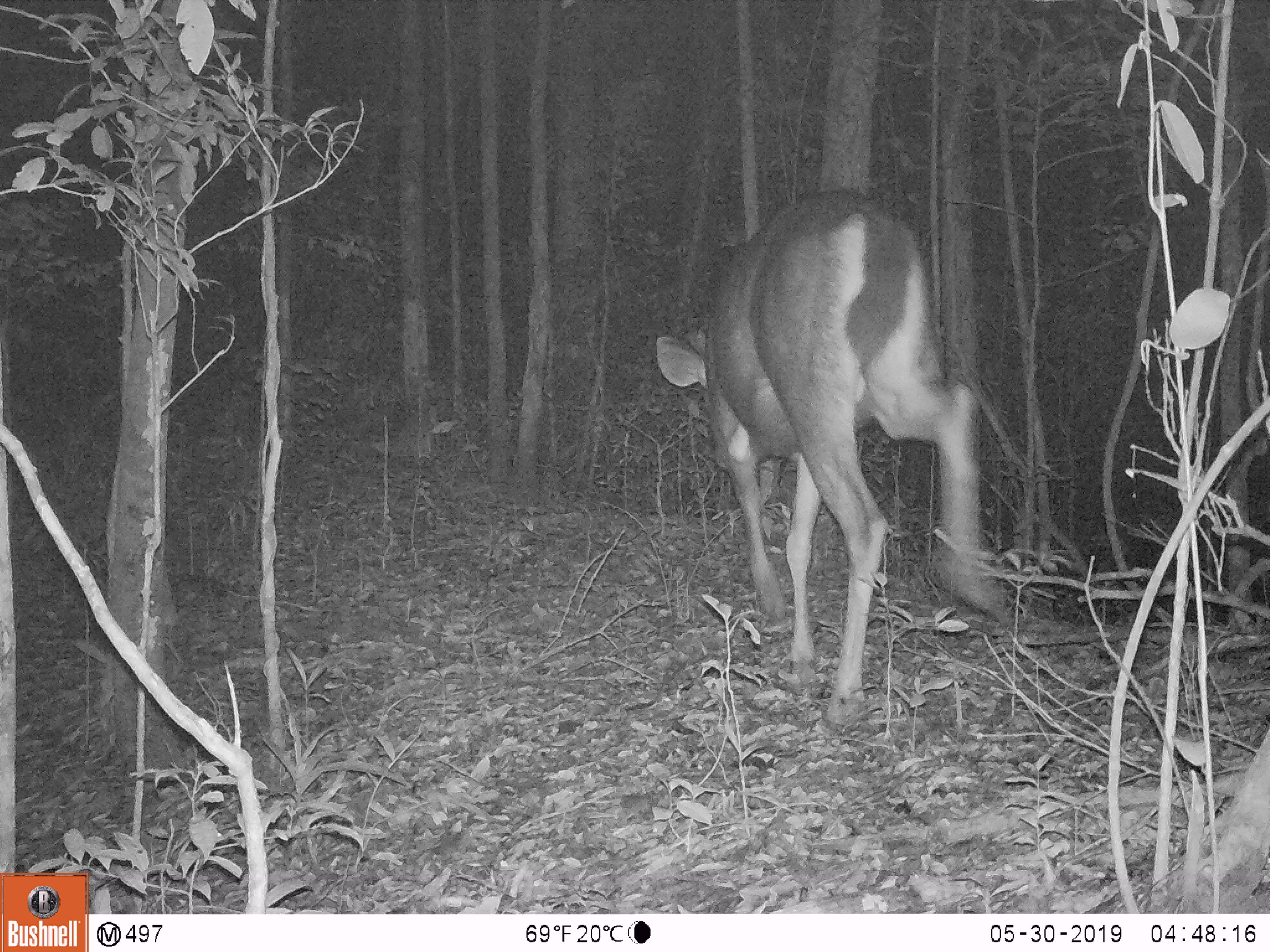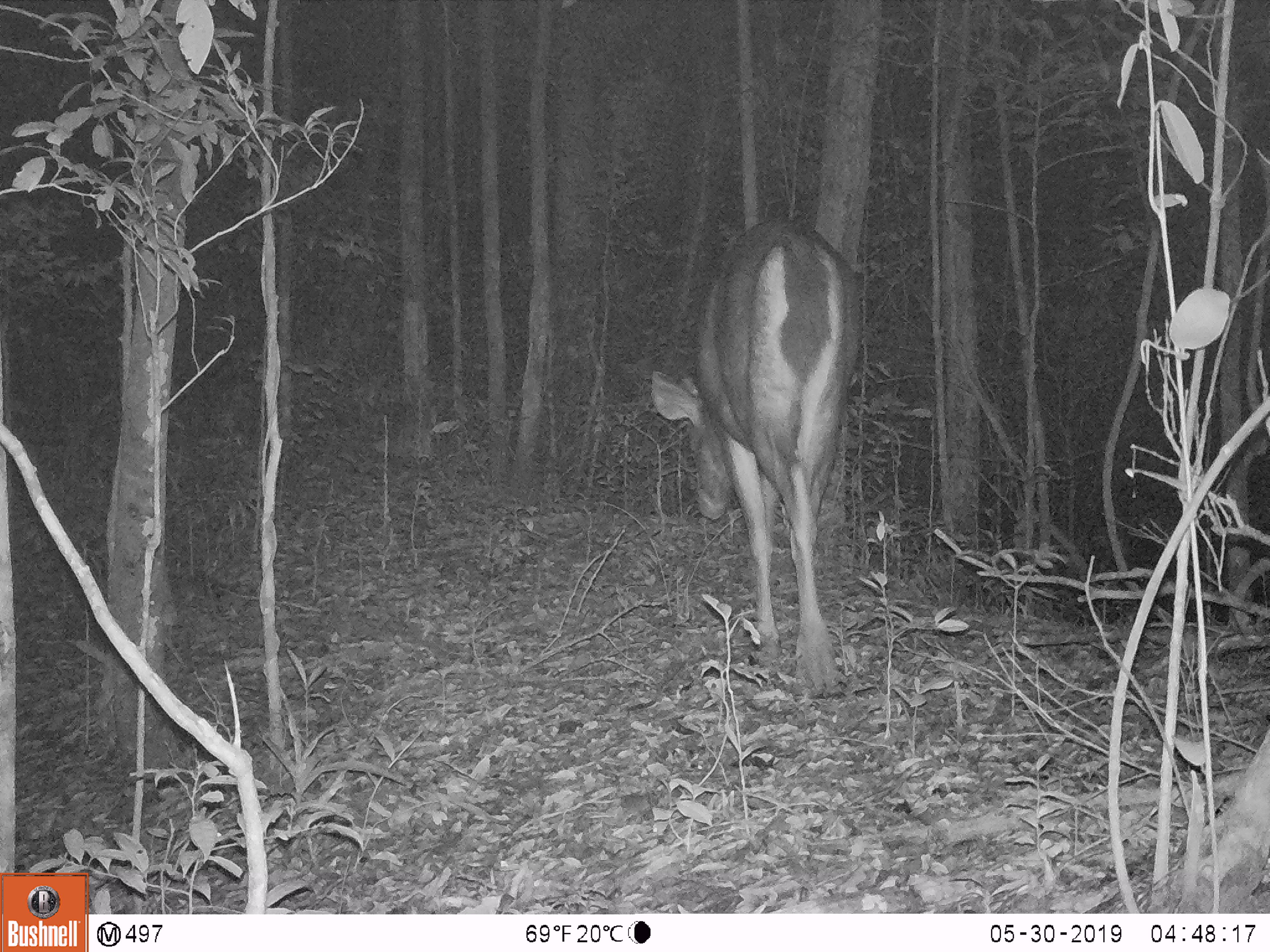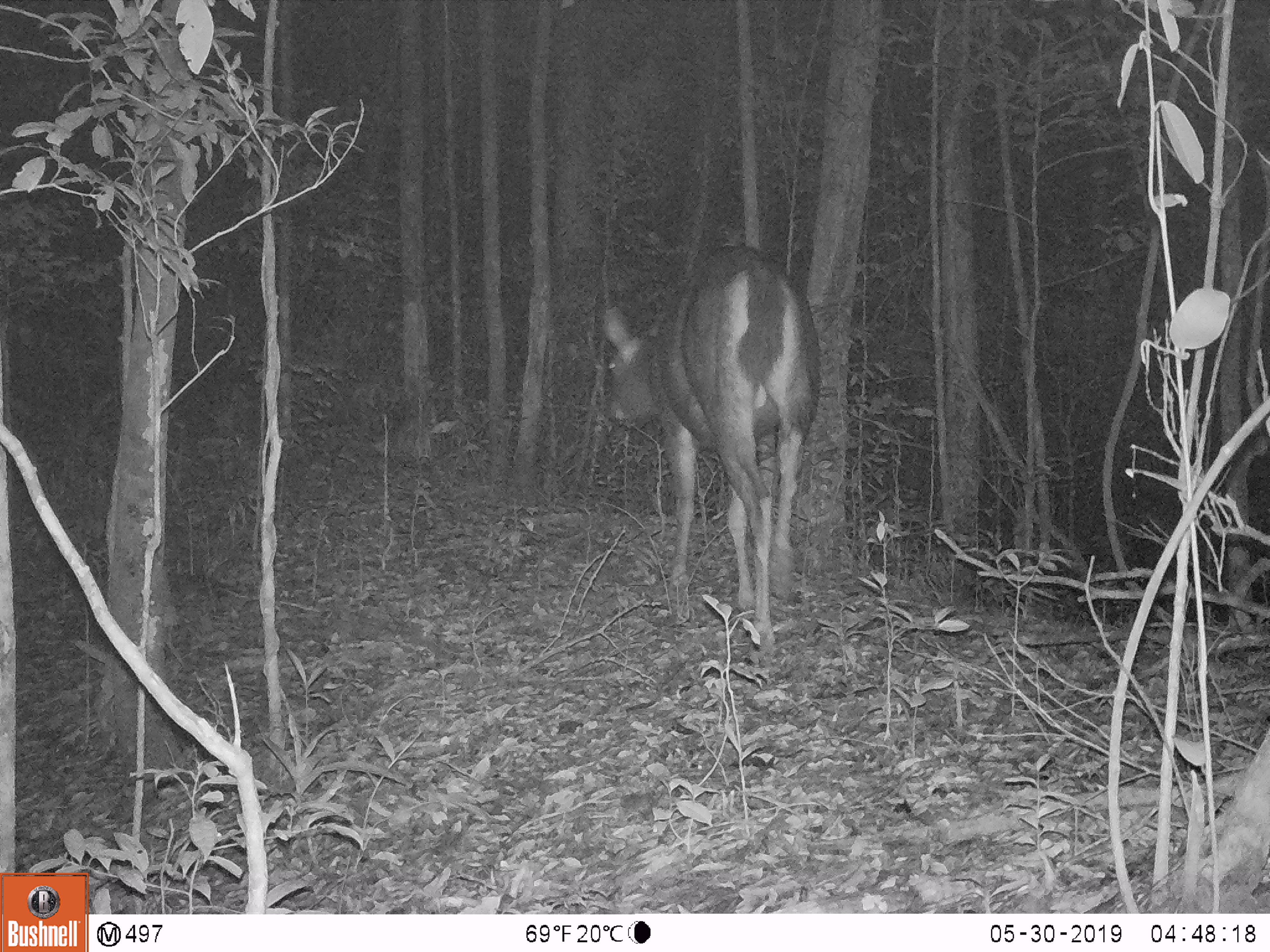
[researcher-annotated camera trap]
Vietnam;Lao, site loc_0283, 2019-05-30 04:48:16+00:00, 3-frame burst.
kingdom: Animalia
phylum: Chordata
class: Mammalia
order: Artiodactyla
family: Cervidae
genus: Rusa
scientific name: Rusa unicolor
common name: sambar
Sambar (Rusa unicolor). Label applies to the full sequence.